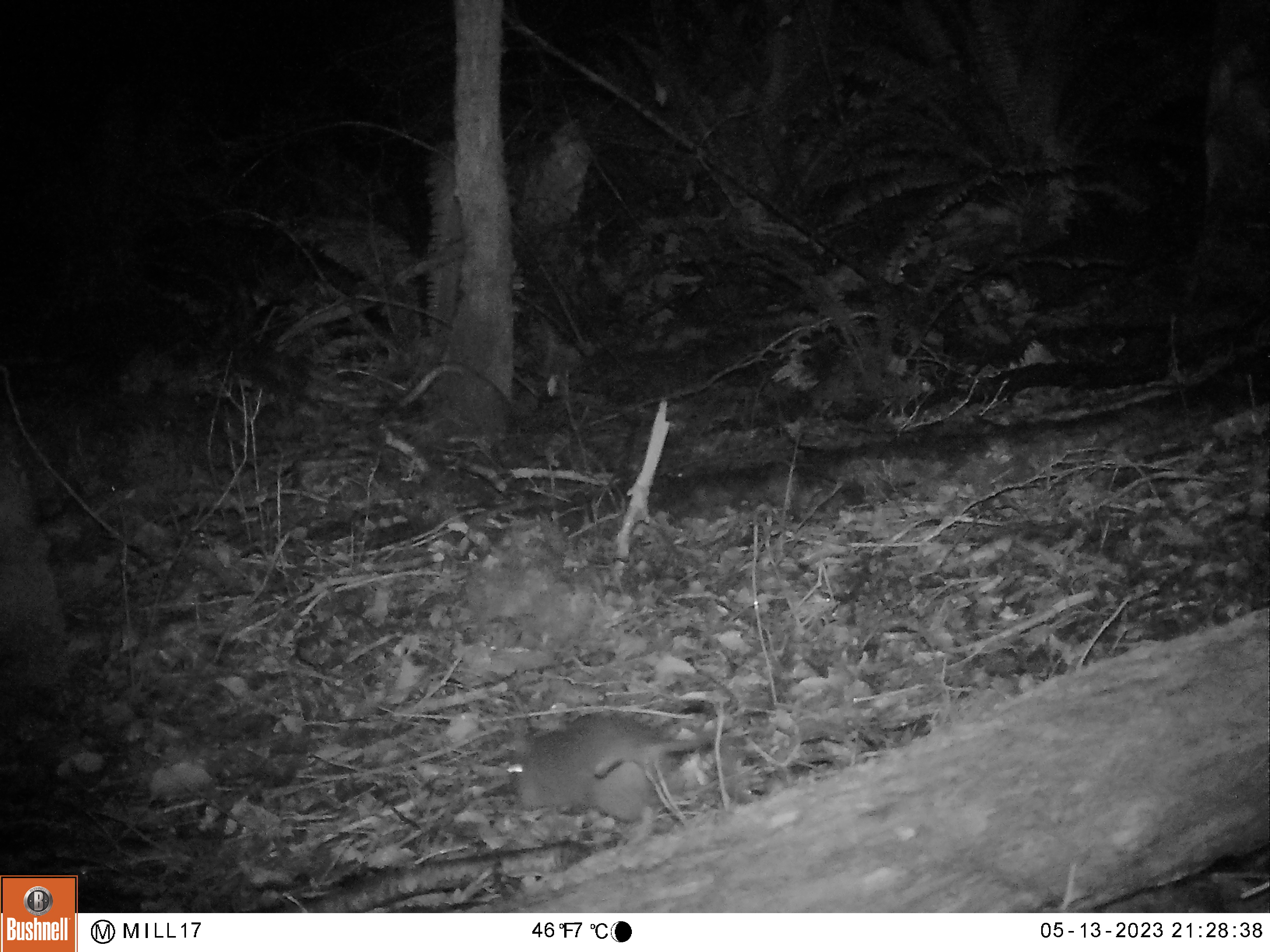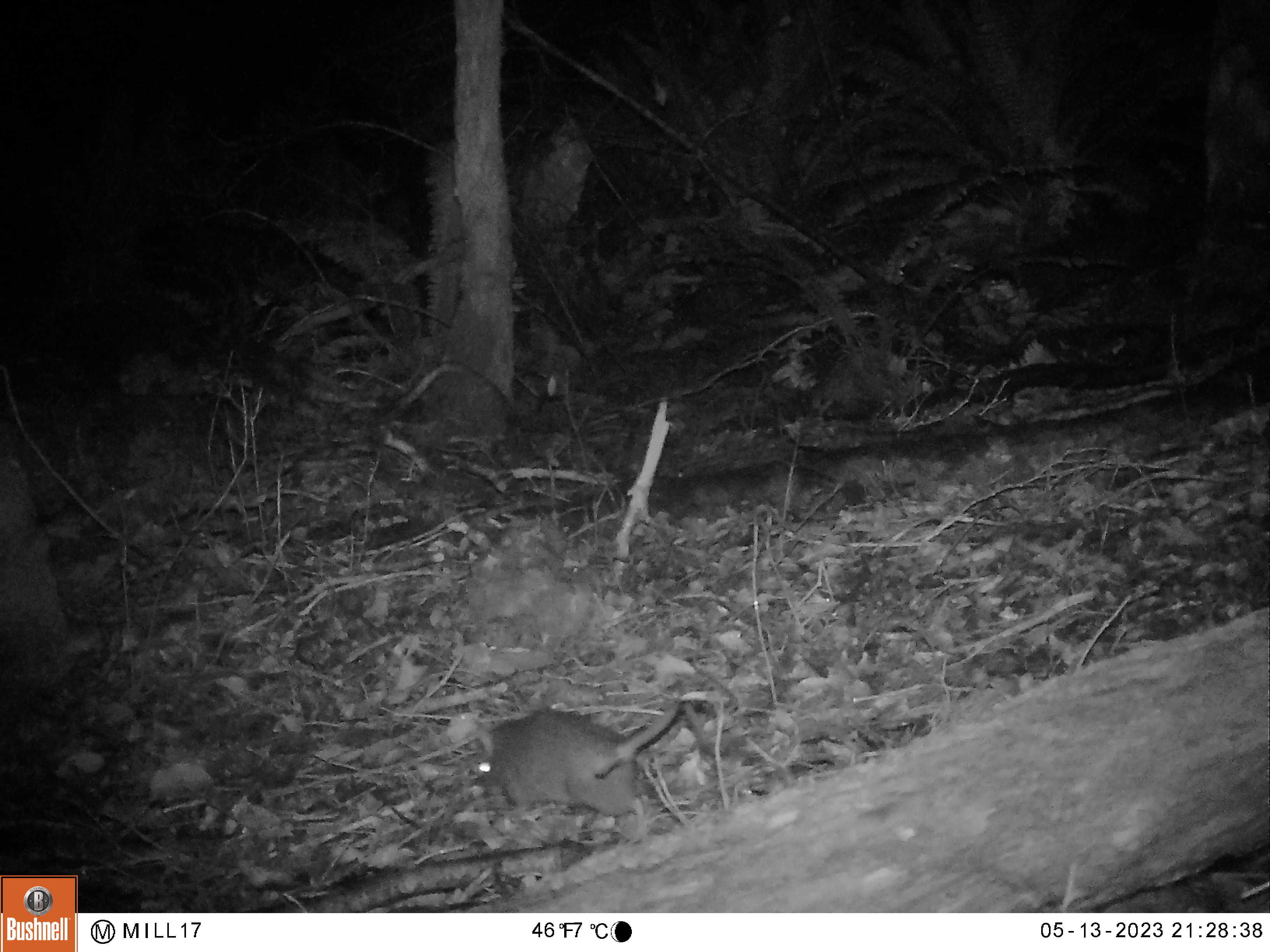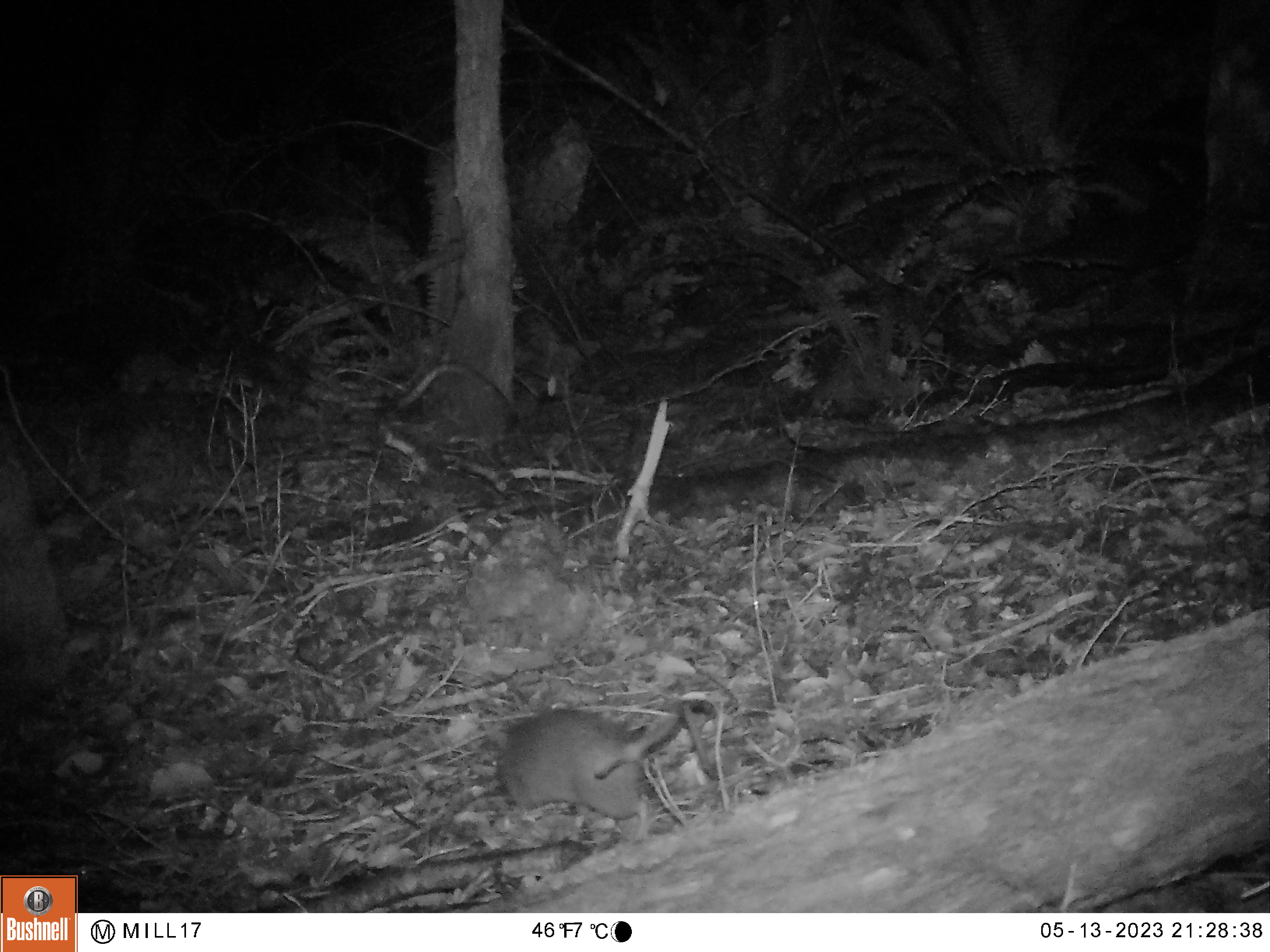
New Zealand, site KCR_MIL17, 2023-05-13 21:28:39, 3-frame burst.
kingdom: Animalia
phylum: Chordata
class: Mammalia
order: Rodentia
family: Muridae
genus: Rattus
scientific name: Rattus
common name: rat